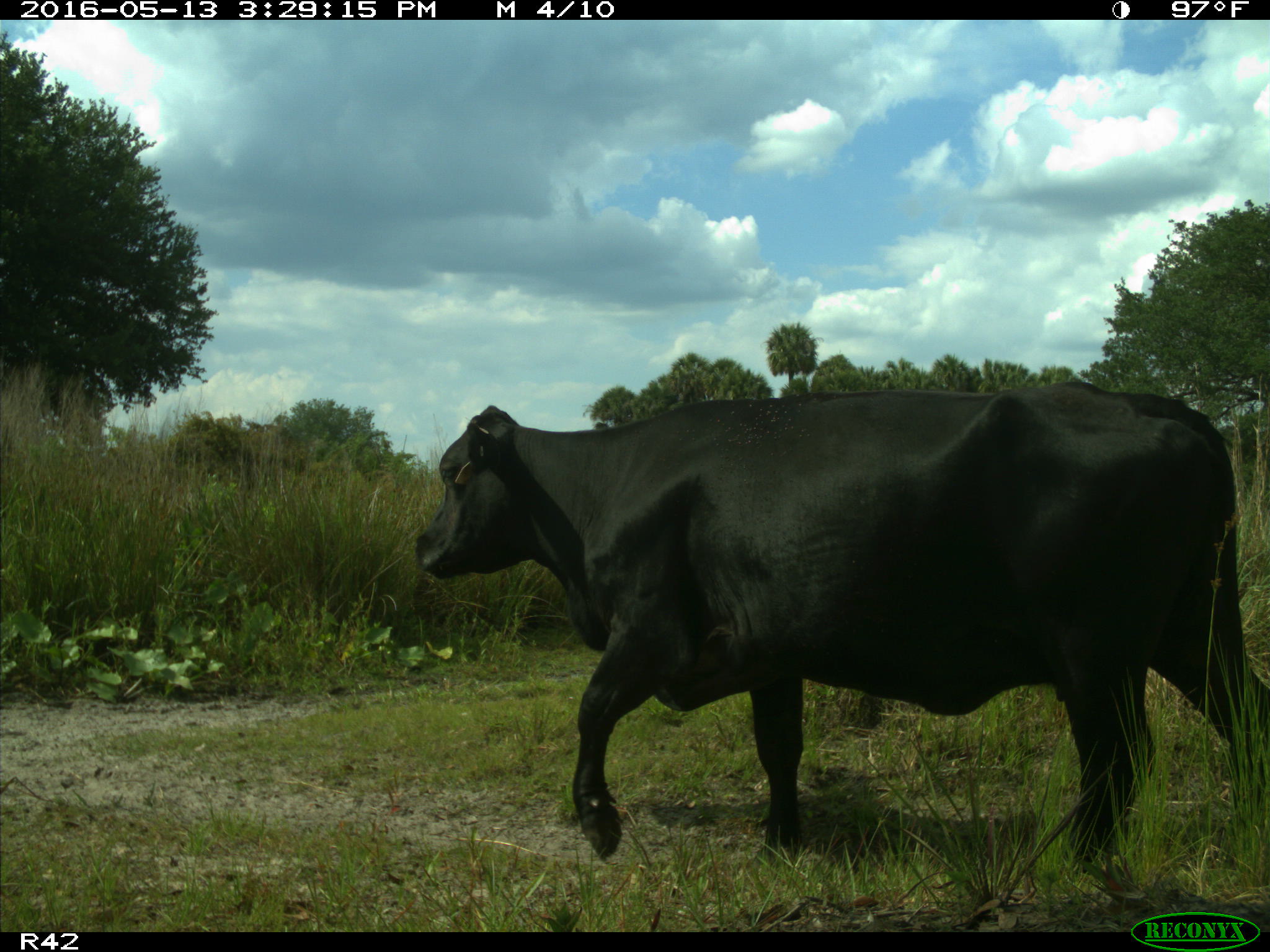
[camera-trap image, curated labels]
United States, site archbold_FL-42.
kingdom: Animalia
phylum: Chordata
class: Mammalia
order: Artiodactyla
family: Bovidae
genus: Bos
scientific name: Bos taurus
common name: domestic cow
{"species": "Bos taurus (domestic cow)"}